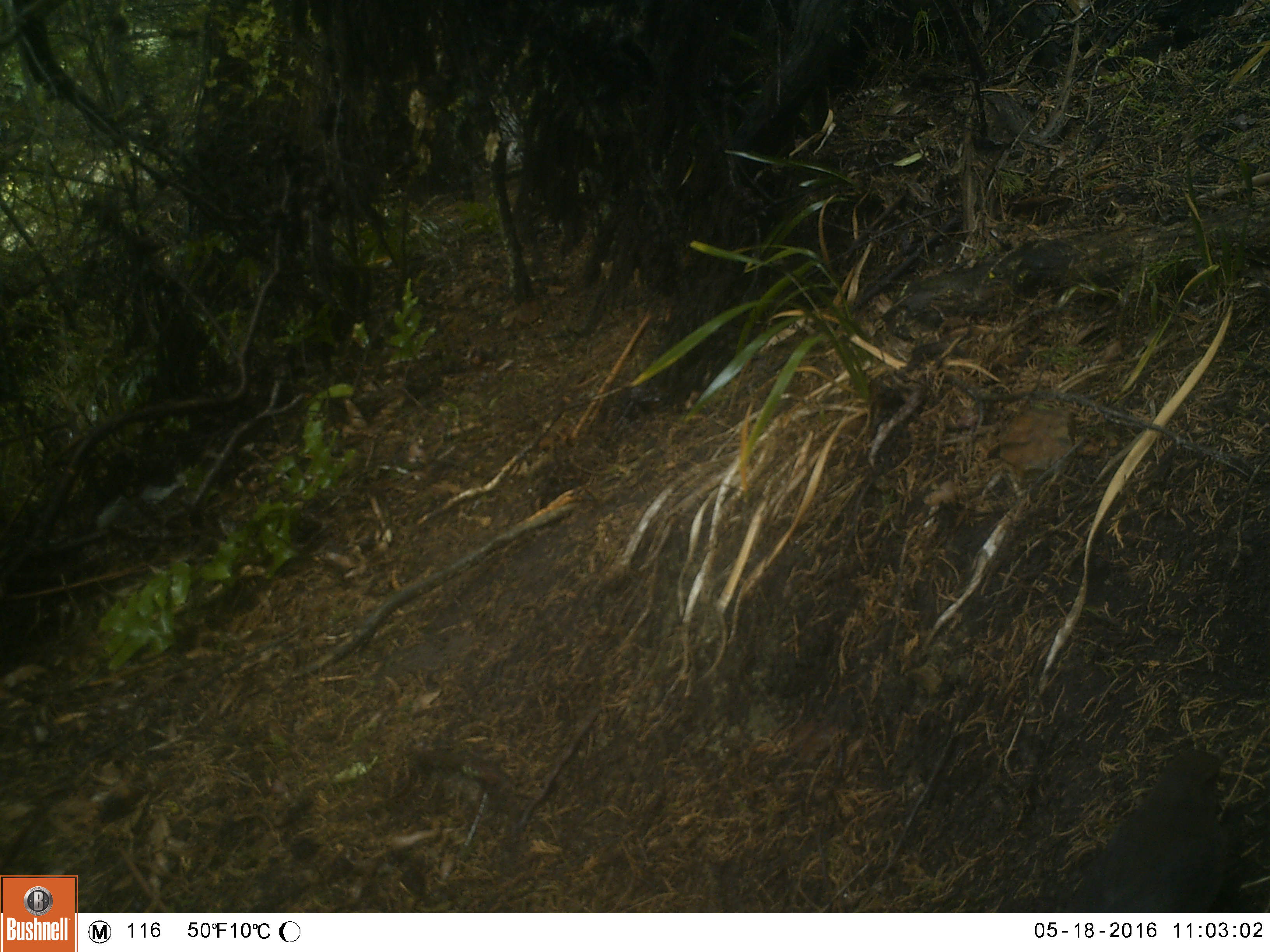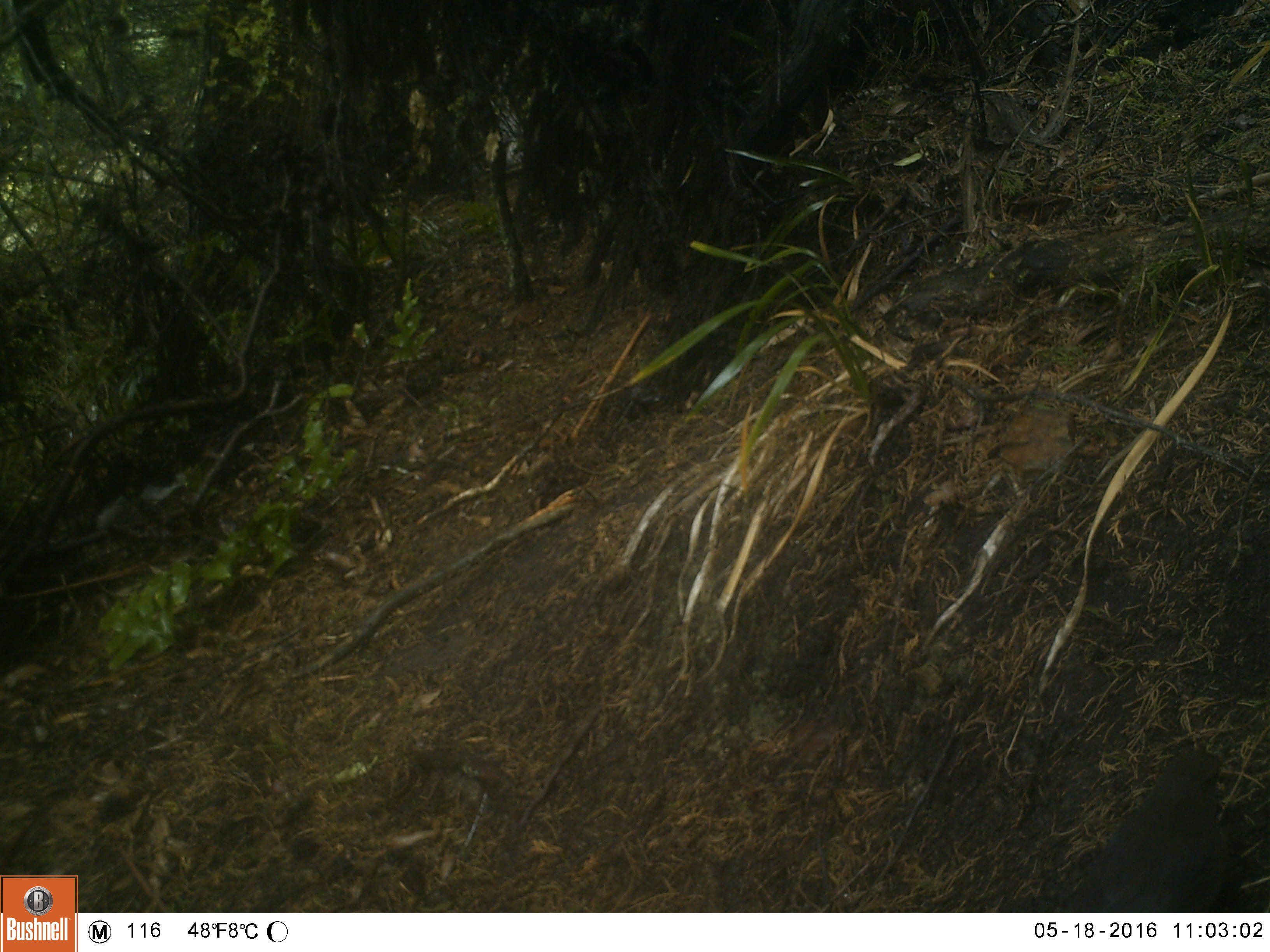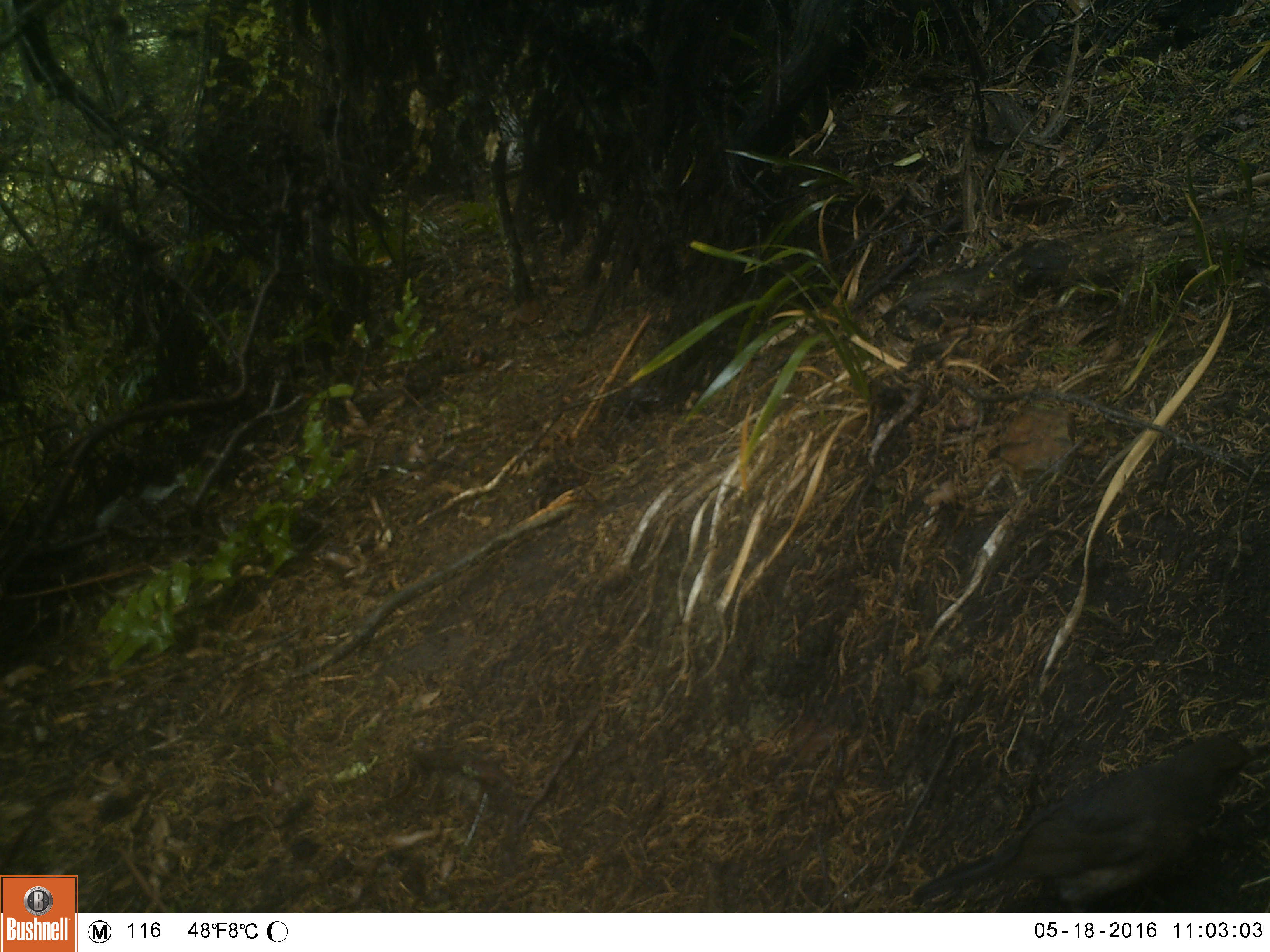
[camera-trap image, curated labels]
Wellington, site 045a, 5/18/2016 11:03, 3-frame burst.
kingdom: Animalia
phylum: Chordata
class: Aves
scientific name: Aves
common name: bird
Bird (Aves).